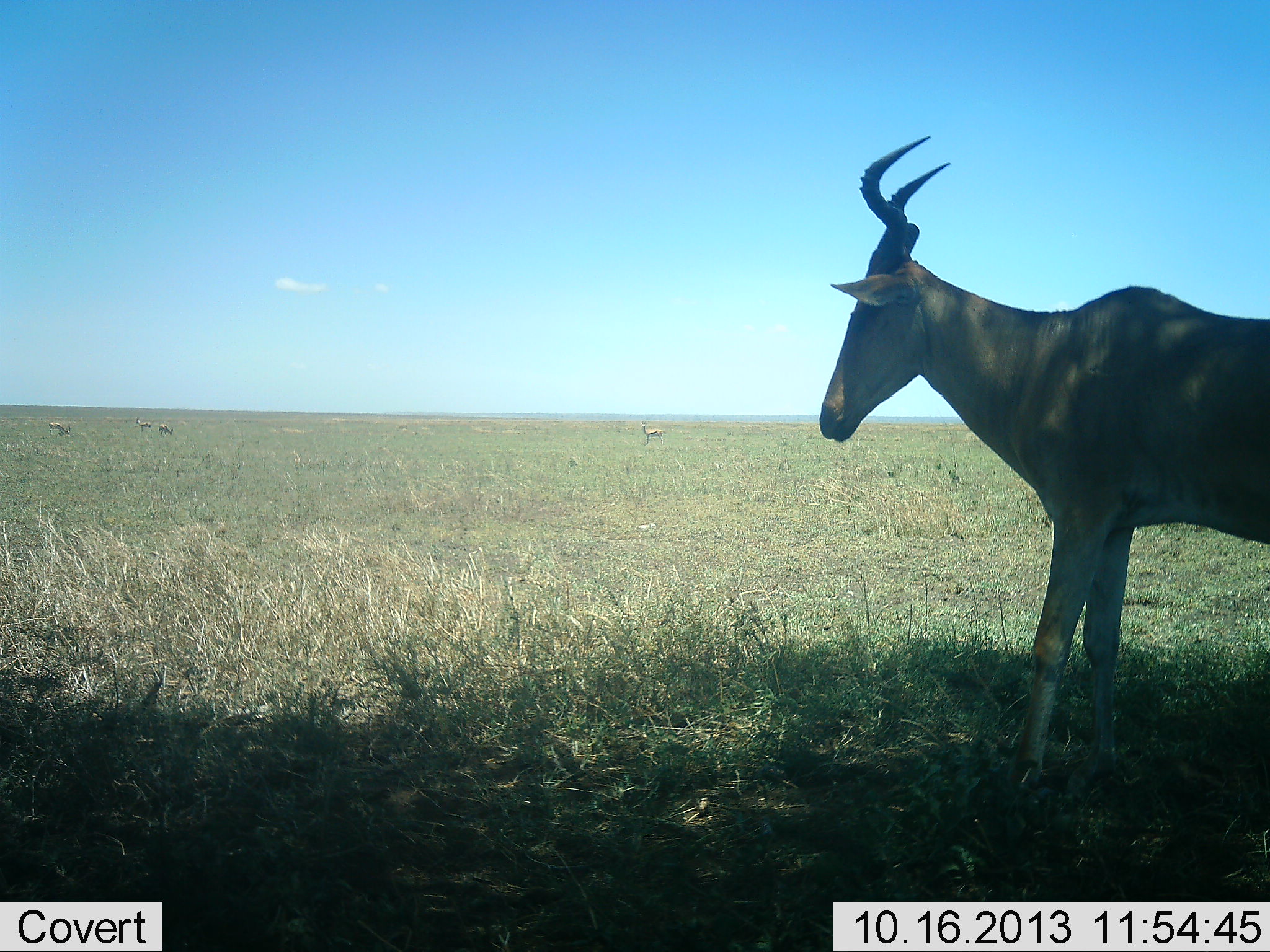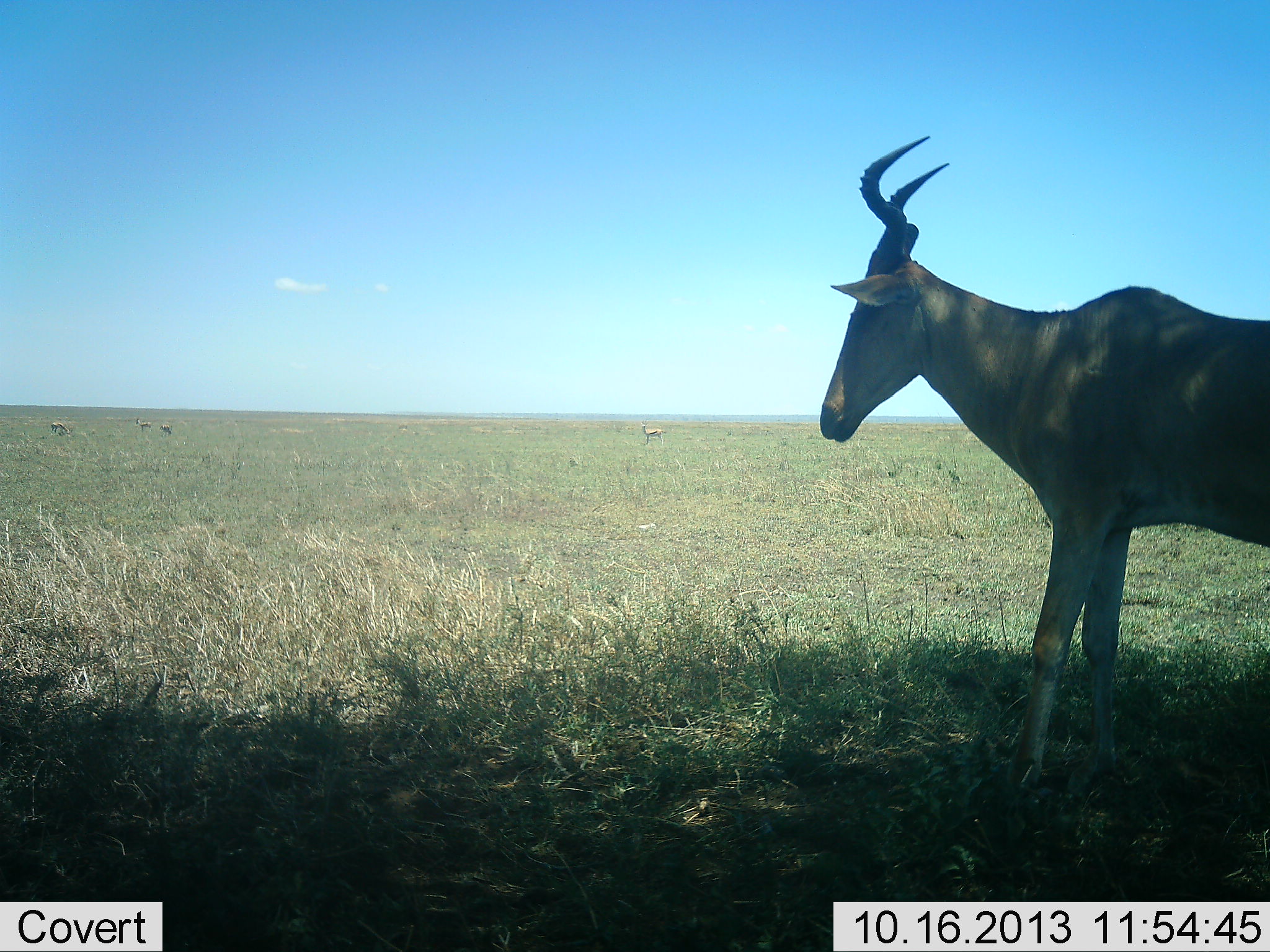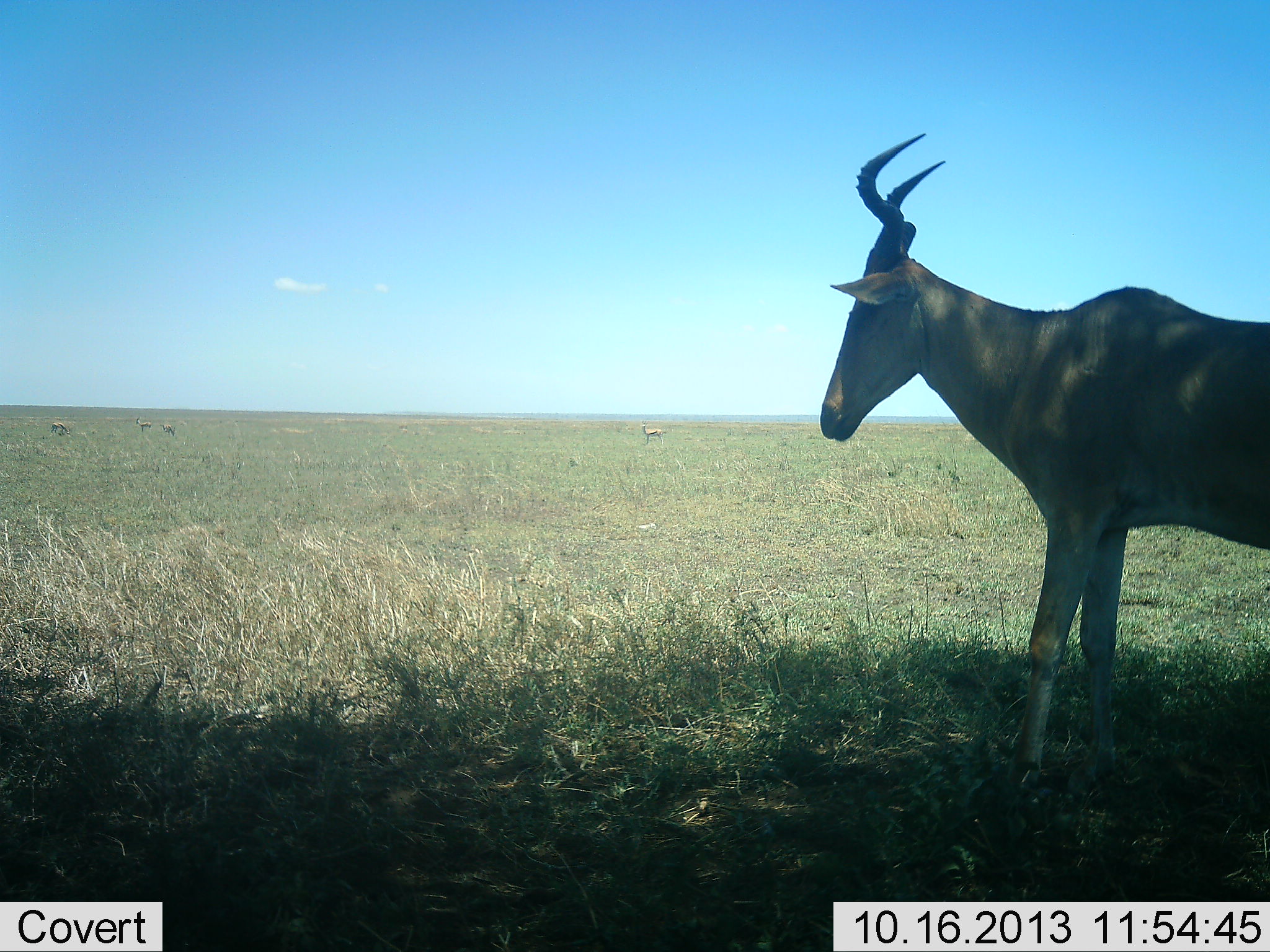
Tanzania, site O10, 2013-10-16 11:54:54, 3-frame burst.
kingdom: Animalia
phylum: Chordata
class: Mammalia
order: Artiodactyla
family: Bovidae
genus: Alcelaphus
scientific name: Alcelaphus buselaphus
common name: hartebeest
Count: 1.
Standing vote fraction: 100%.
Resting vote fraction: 0%.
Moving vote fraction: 0%.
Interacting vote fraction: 0%.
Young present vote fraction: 0%.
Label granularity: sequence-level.